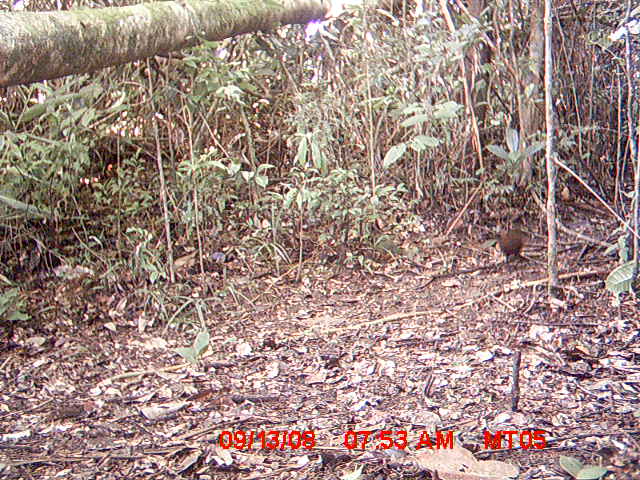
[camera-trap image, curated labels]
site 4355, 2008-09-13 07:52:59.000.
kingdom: Animalia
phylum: Chordata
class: Aves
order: Cuculiformes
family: Cuculidae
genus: Coua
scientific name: Coua serriana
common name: red-breasted coua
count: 1